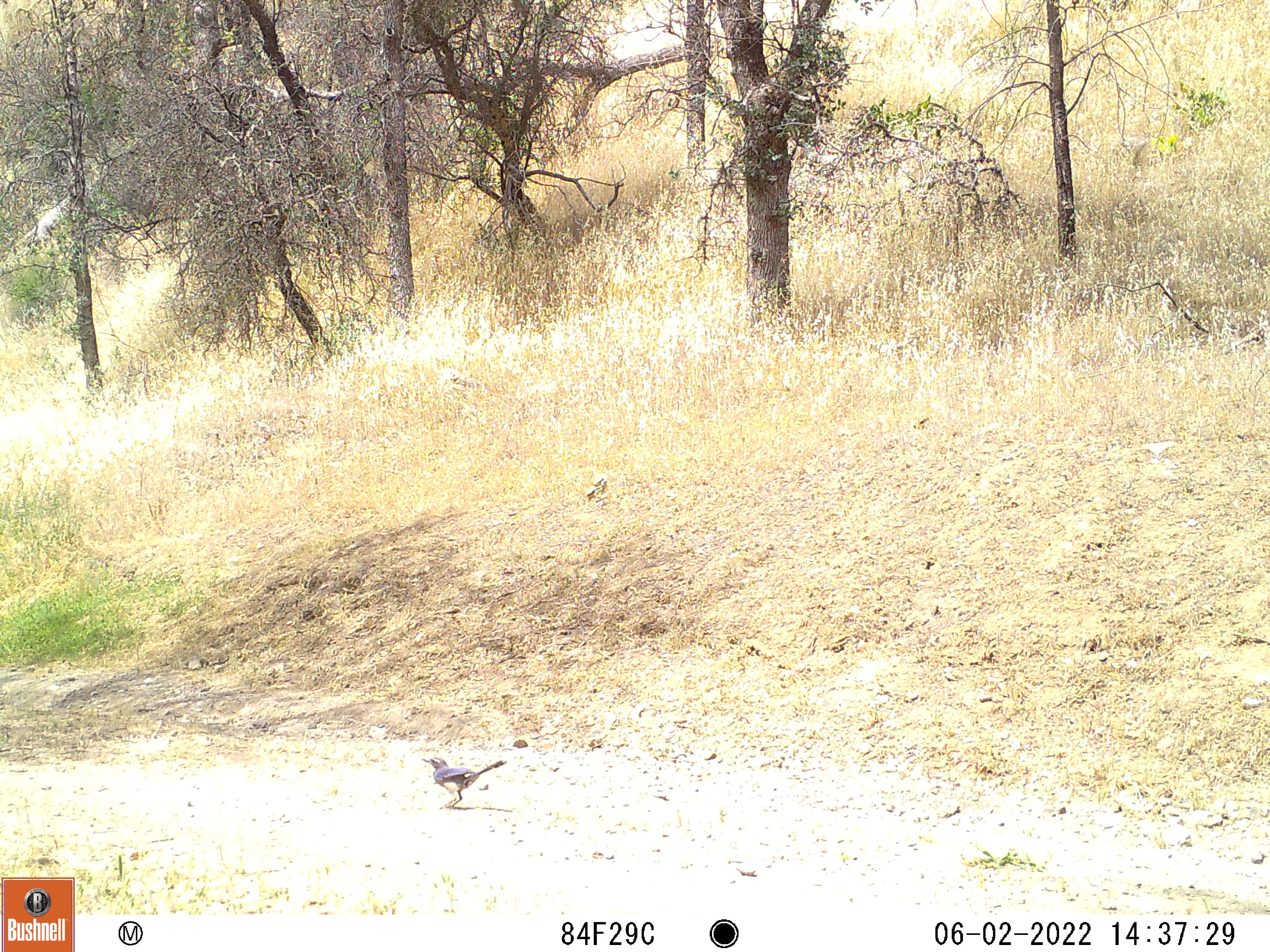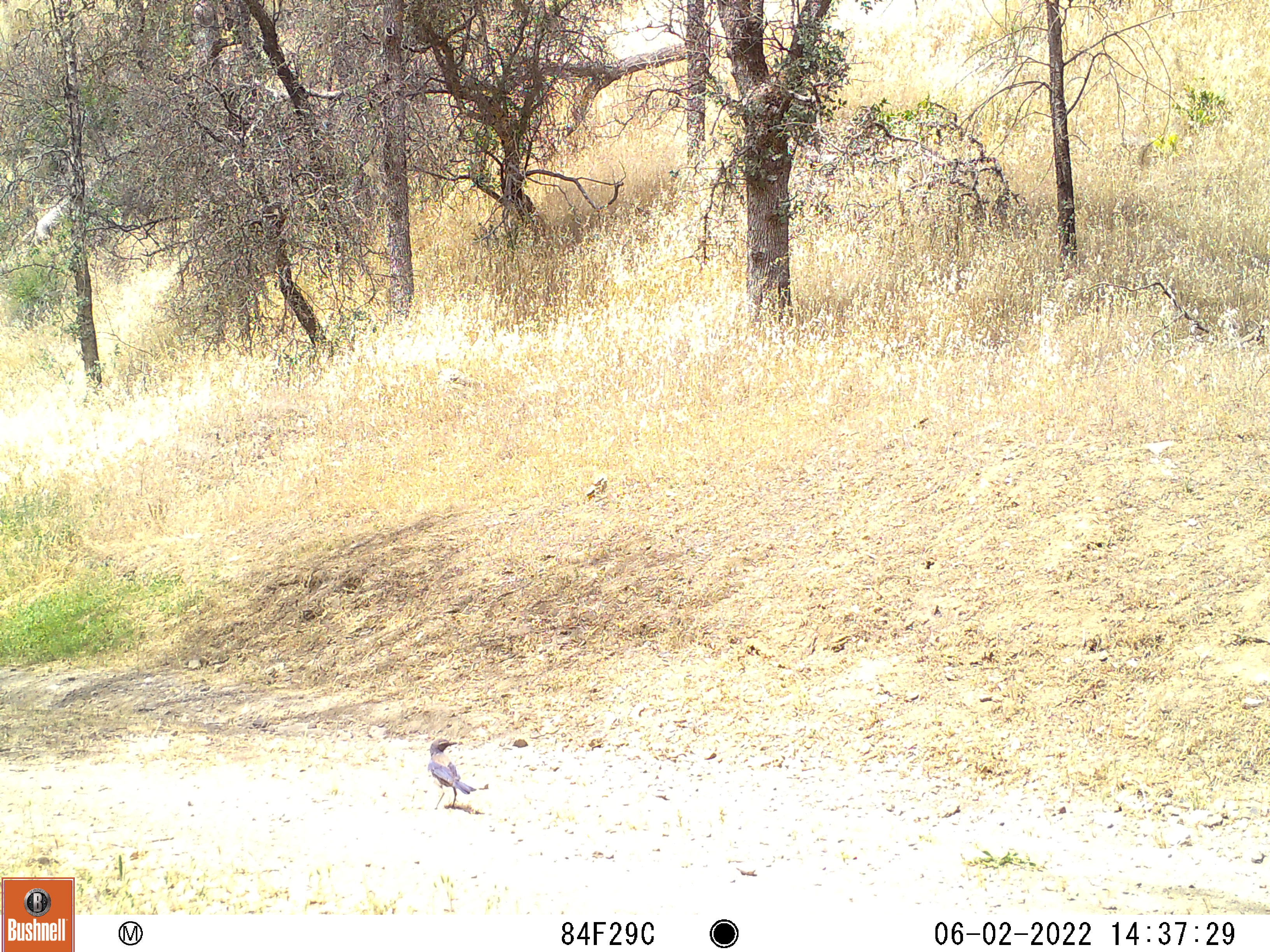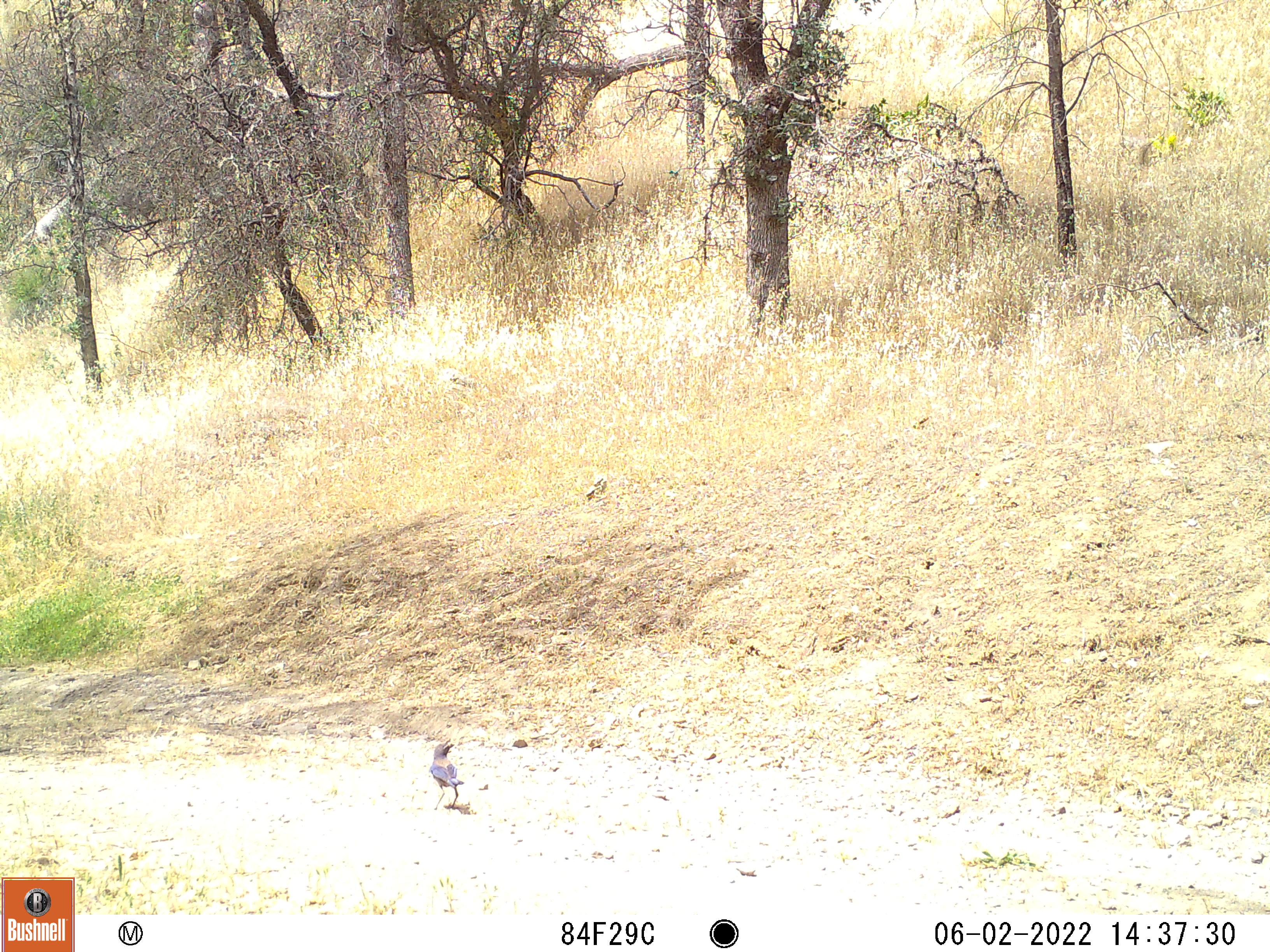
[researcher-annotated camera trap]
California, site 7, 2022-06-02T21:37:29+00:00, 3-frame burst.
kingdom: Animalia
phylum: Chordata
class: Aves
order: Passeriformes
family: Corvidae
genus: Aphelocoma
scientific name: Aphelocoma californica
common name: california scrub jay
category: western scrub-jay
Western scrub-jay (california scrub jay) (Aphelocoma californica).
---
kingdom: Animalia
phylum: Chordata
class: Aves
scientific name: Aves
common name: bird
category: unknown bird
Unknown bird (bird) (Aves).